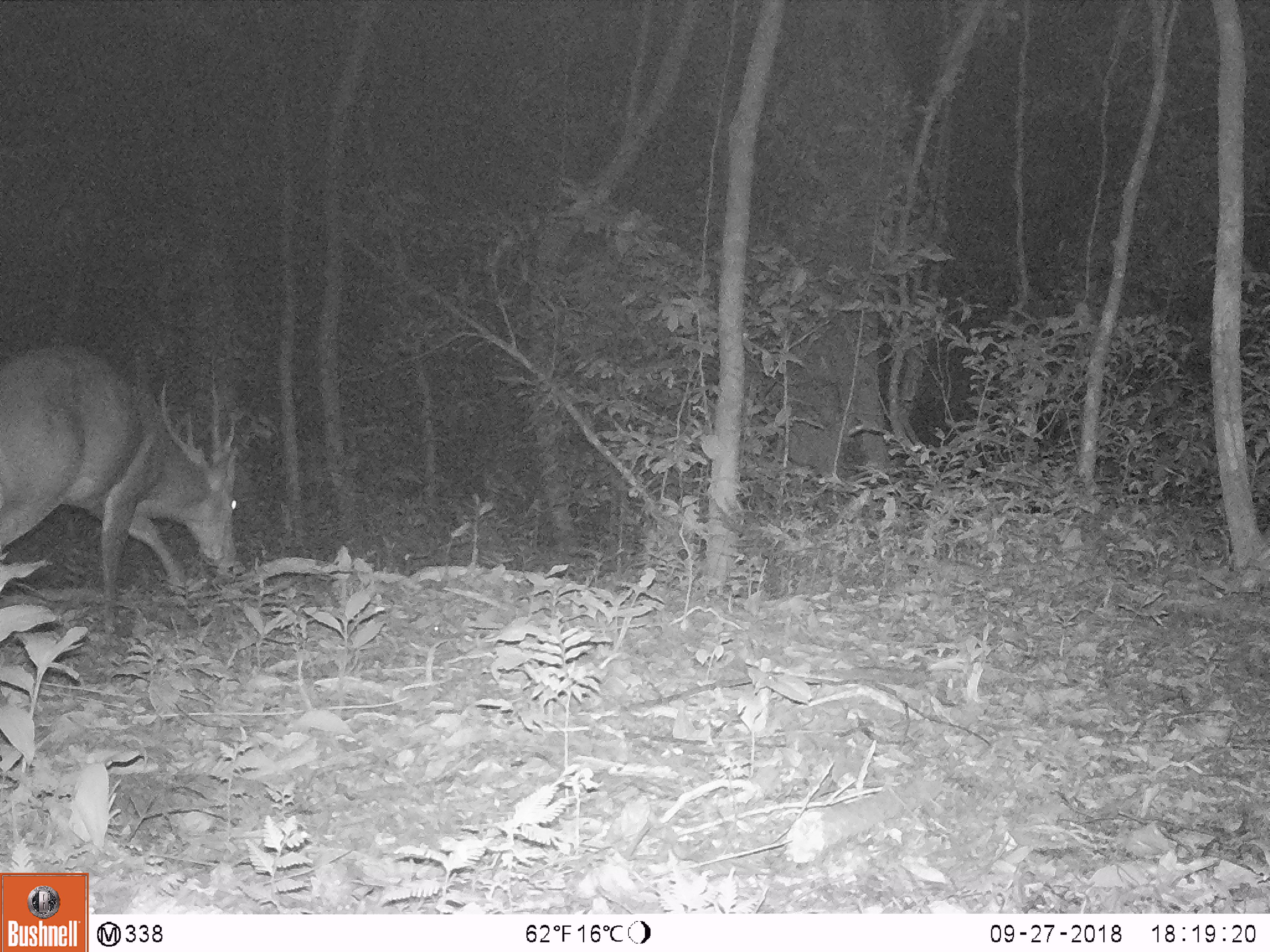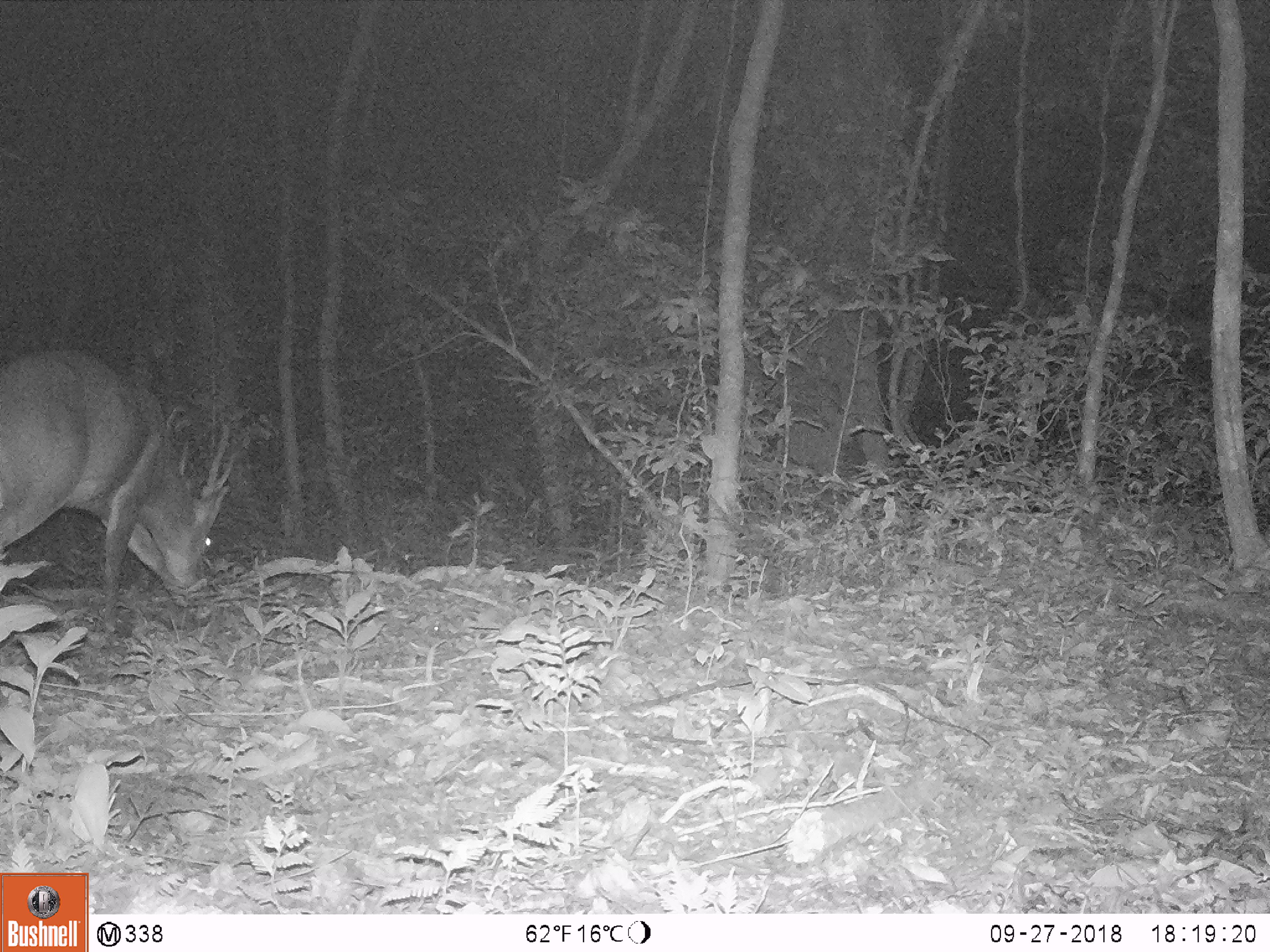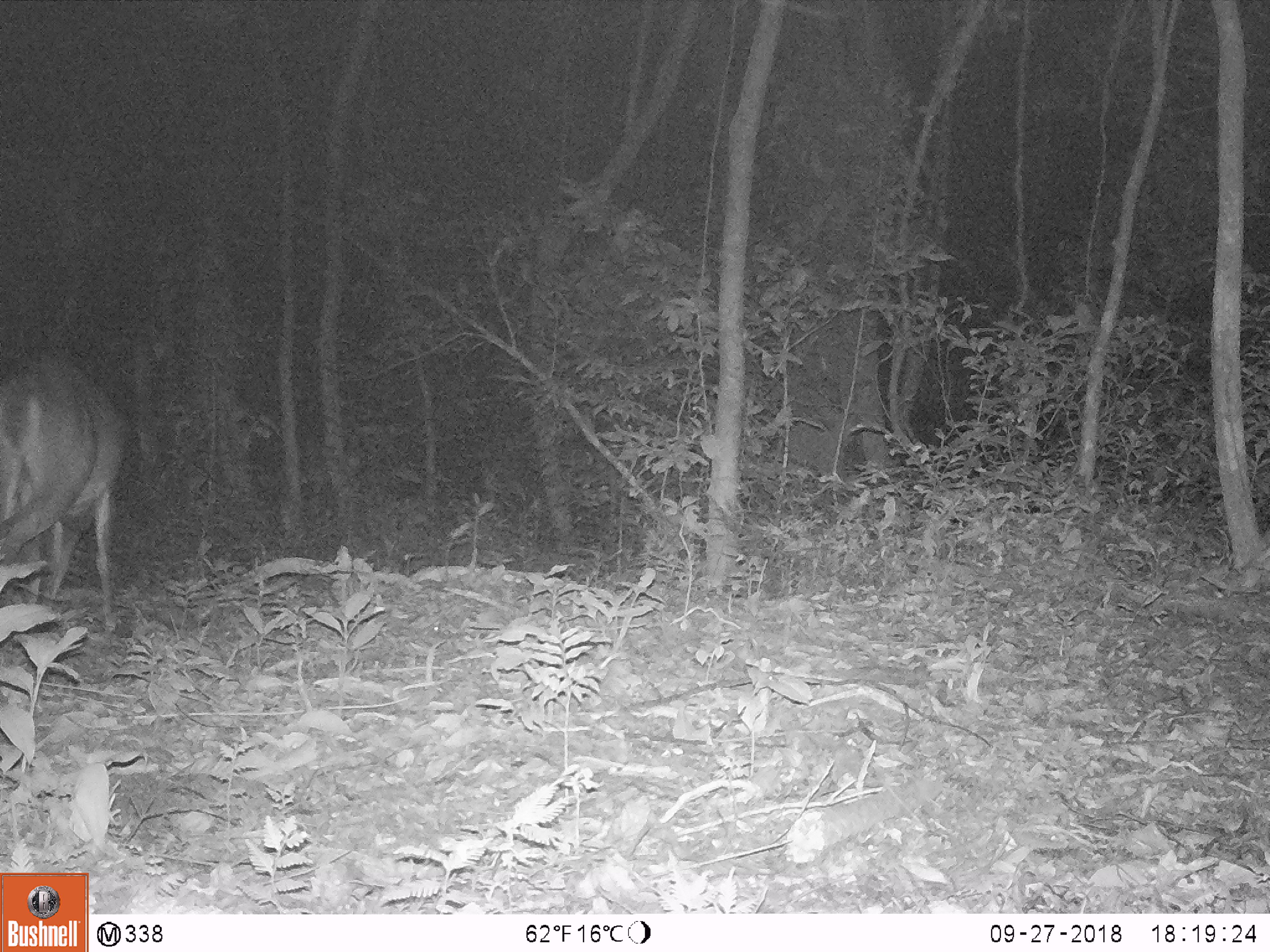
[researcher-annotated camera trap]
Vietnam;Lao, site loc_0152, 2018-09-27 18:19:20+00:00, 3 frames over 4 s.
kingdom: Animalia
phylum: Chordata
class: Mammalia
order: Artiodactyla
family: Cervidae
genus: Muntiacus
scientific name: Muntiacus vuquangensis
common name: large-antlered muntjac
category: large antlered muntjac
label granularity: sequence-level